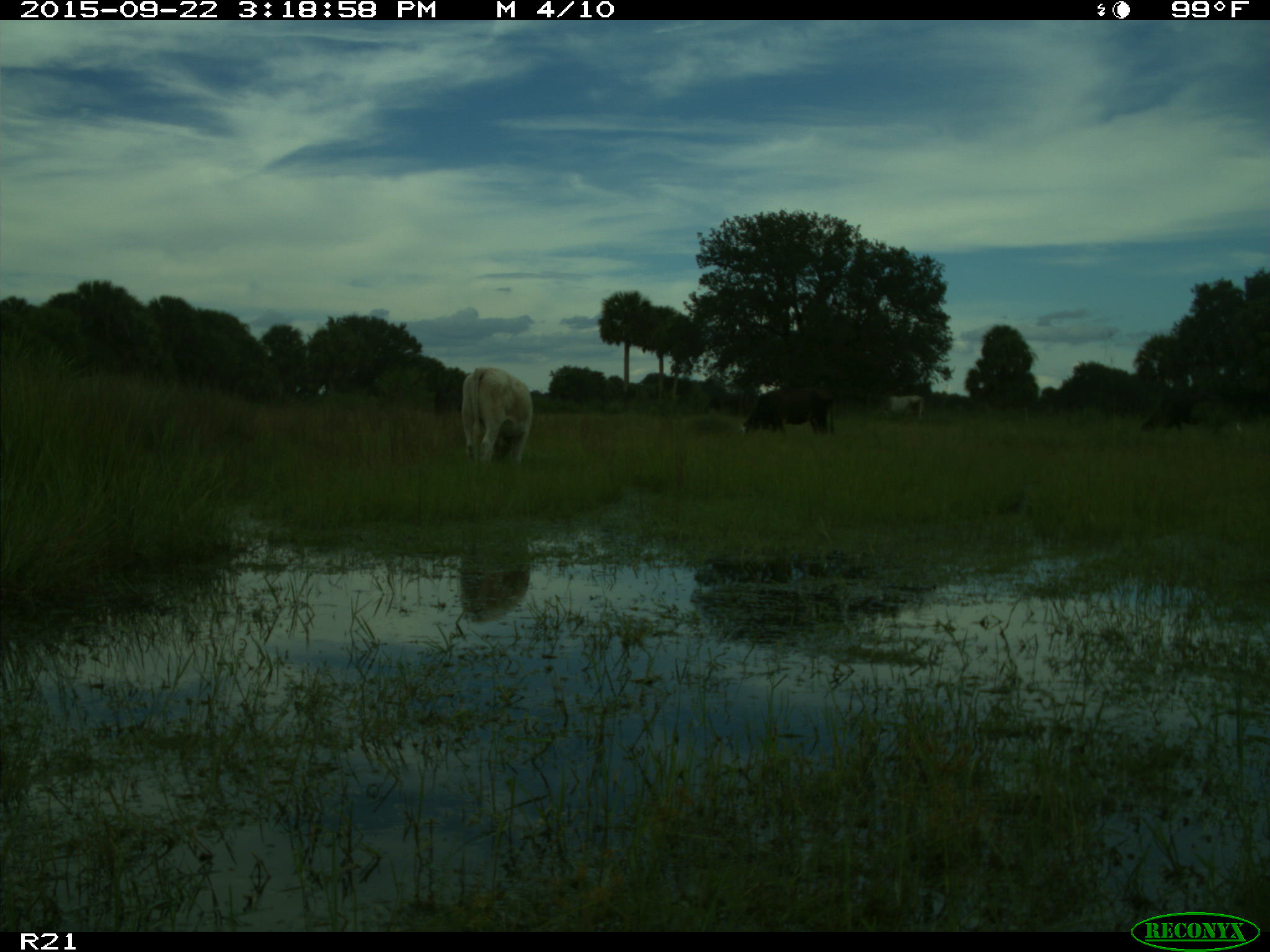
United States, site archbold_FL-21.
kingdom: Animalia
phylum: Chordata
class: Mammalia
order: Artiodactyla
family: Bovidae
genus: Bos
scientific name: Bos taurus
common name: domestic cow